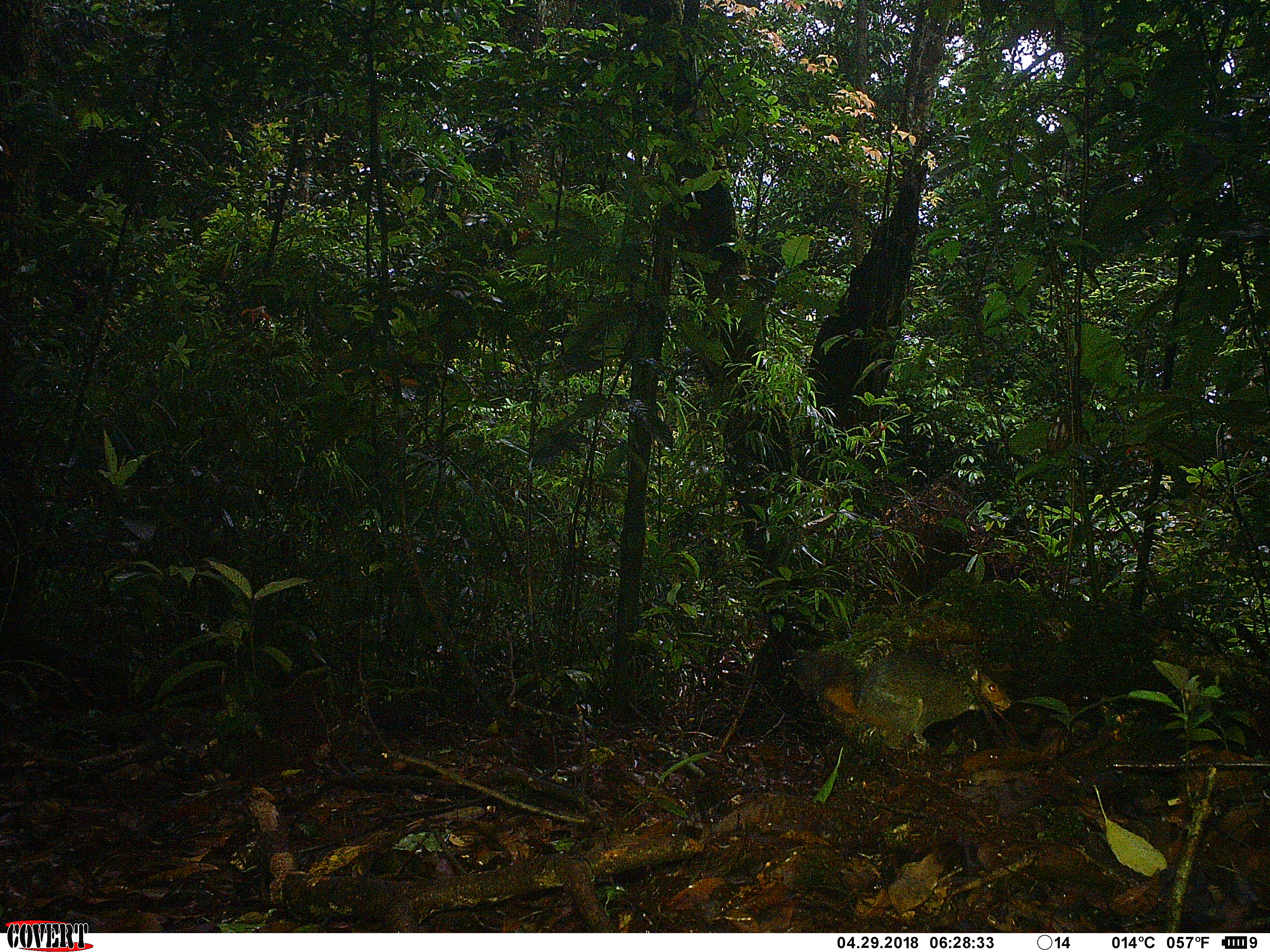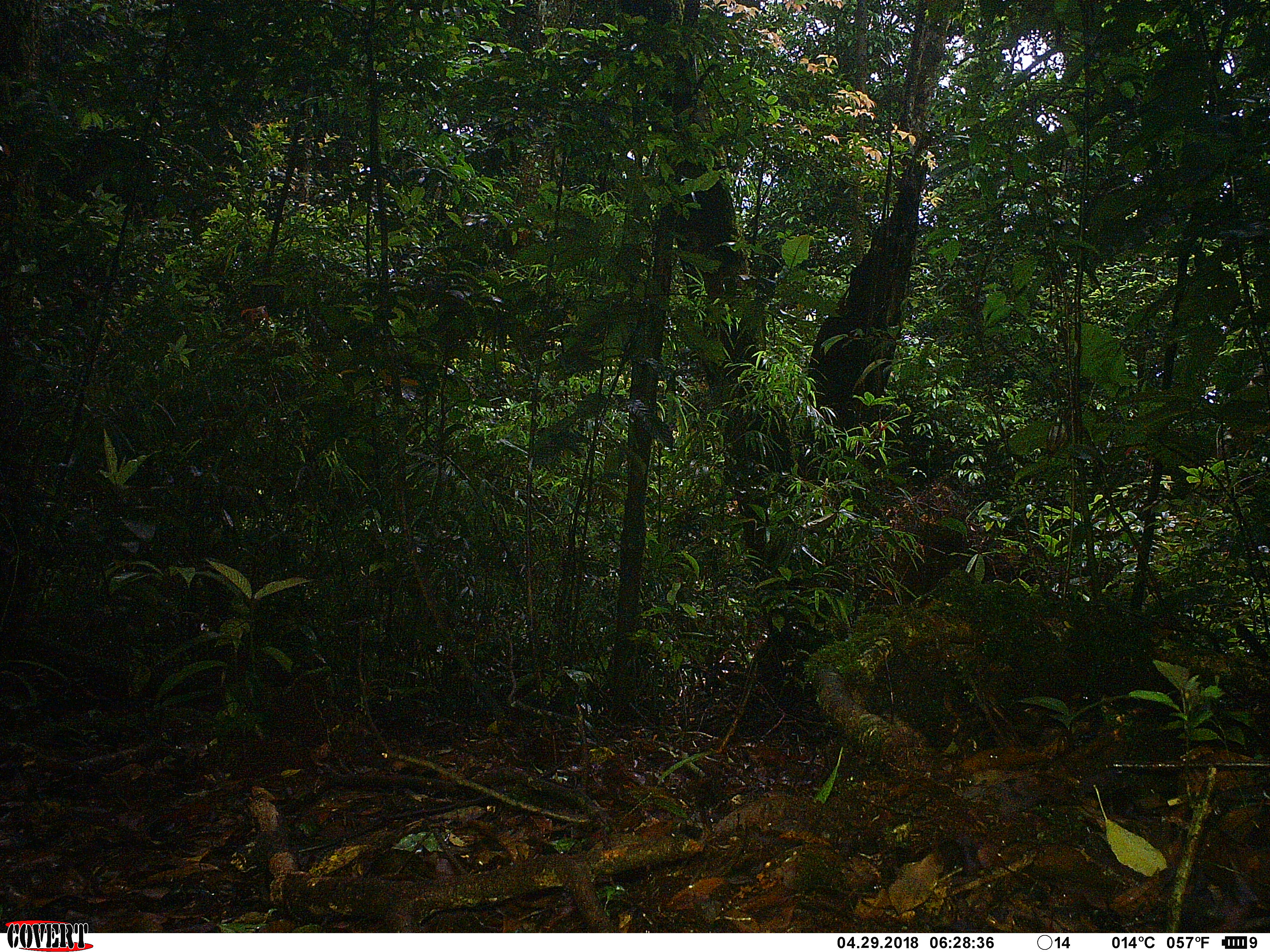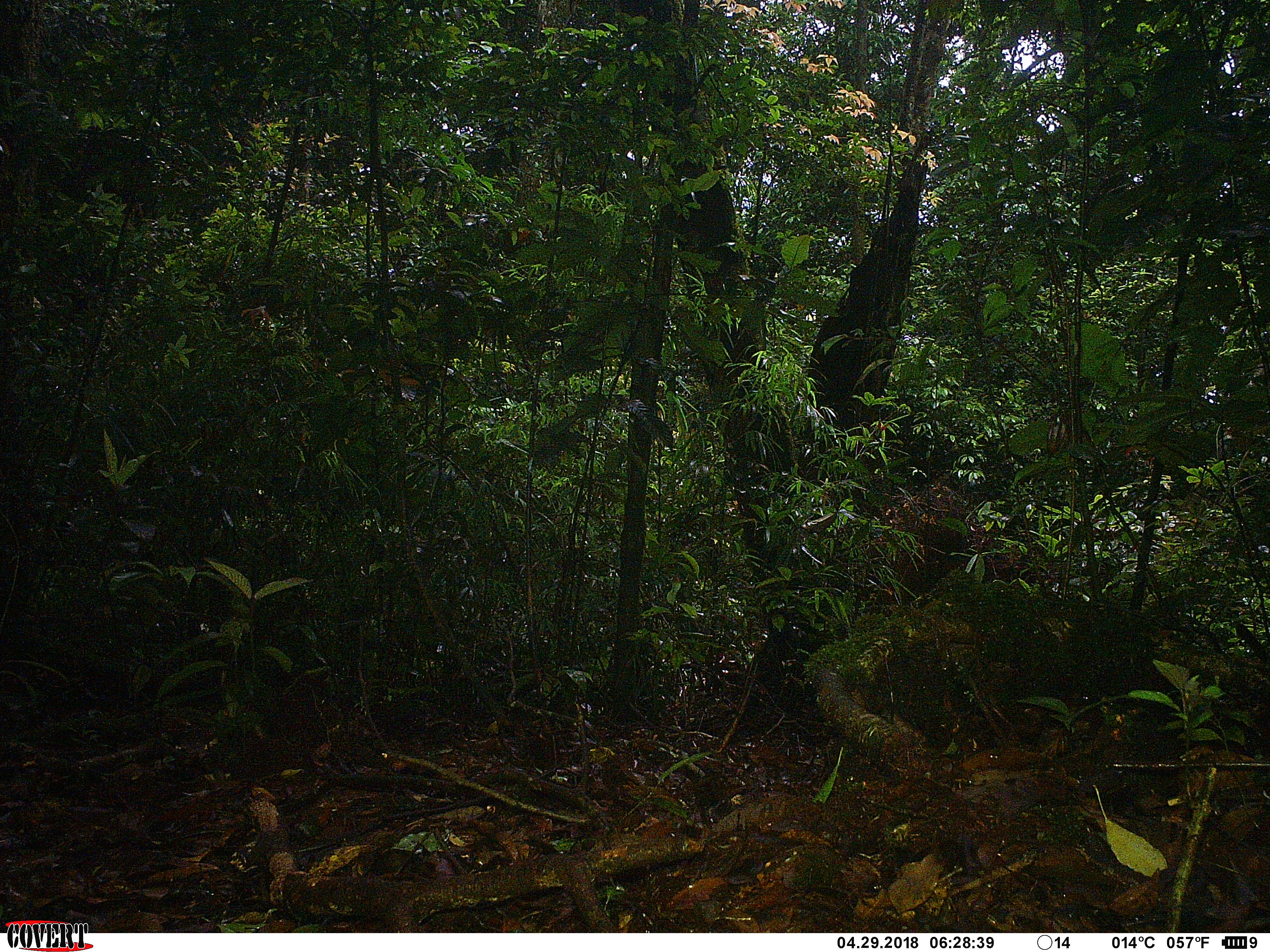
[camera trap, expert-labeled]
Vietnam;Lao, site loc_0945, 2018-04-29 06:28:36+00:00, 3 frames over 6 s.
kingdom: Animalia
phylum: Chordata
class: Mammalia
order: Rodentia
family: Sciuridae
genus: Dremomys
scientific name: Dremomys rufigenis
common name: red-cheeked squirrel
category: red cheeked squirrel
Red cheeked squirrel (red-cheeked squirrel) (Dremomys rufigenis). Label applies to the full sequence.